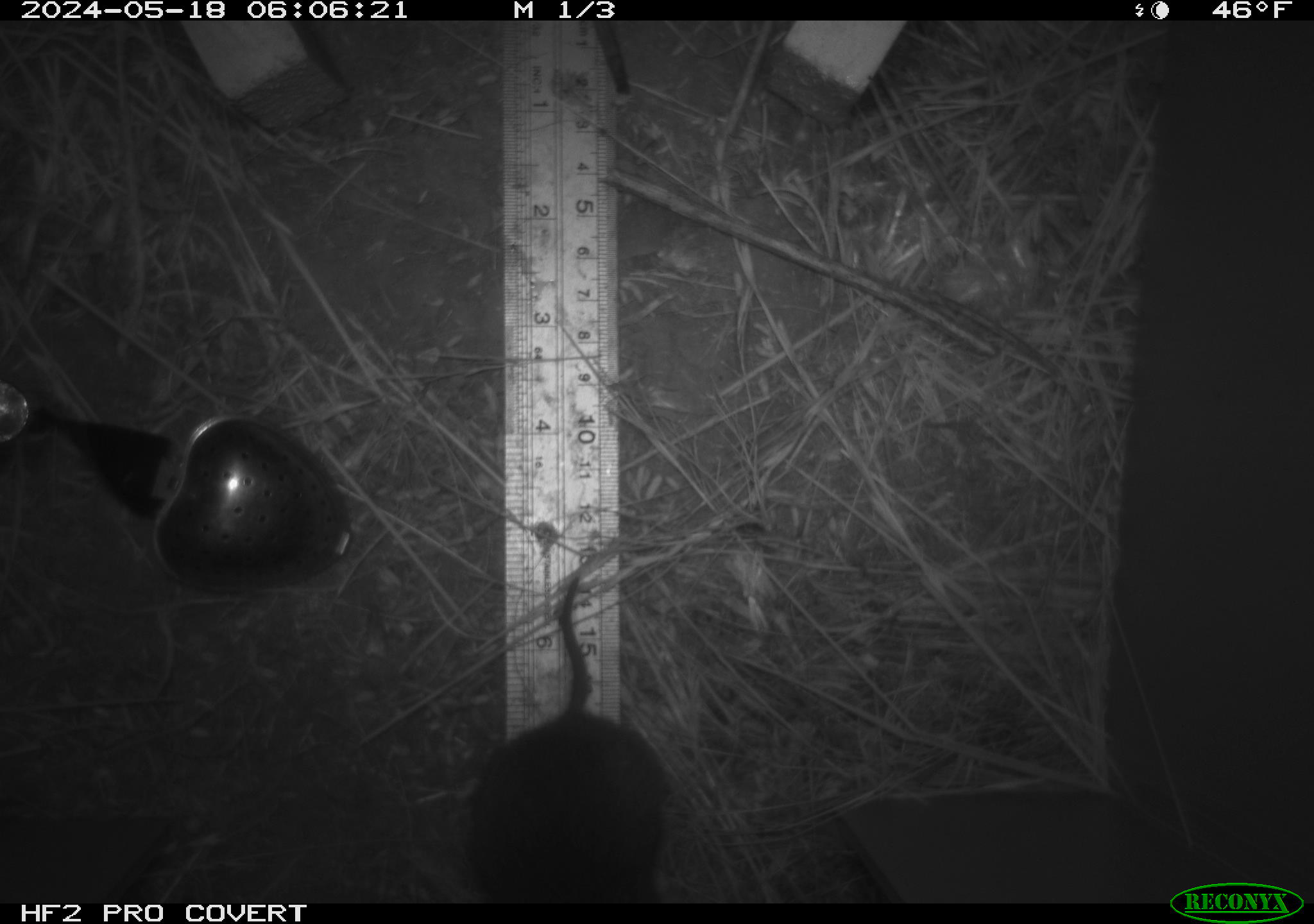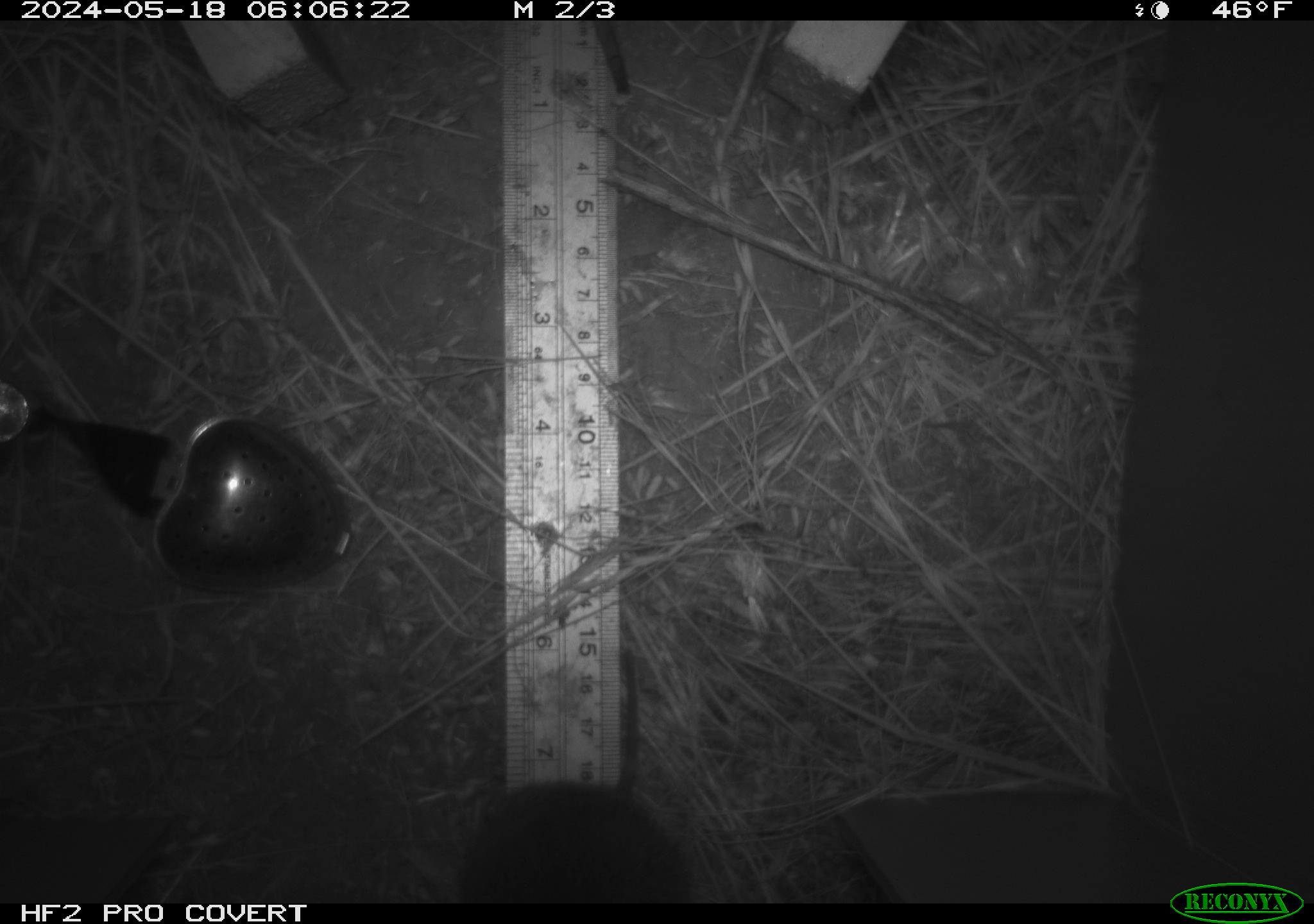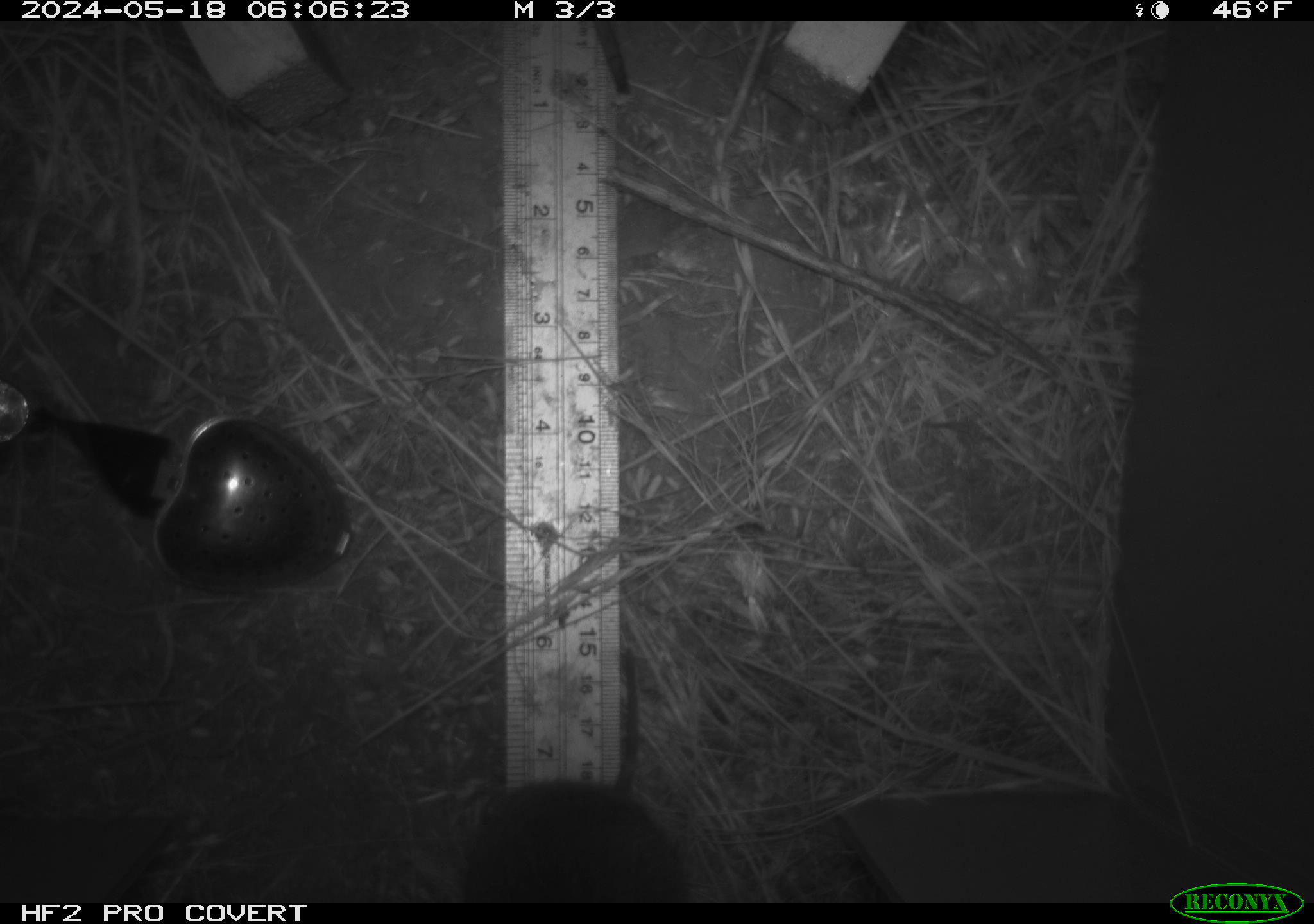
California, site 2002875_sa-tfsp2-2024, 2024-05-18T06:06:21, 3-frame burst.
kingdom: Animalia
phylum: Chordata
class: Mammalia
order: Rodentia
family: Cricetidae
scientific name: Arvicolinae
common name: voles, lemmings, and muskrats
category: arvicolinae subfamily